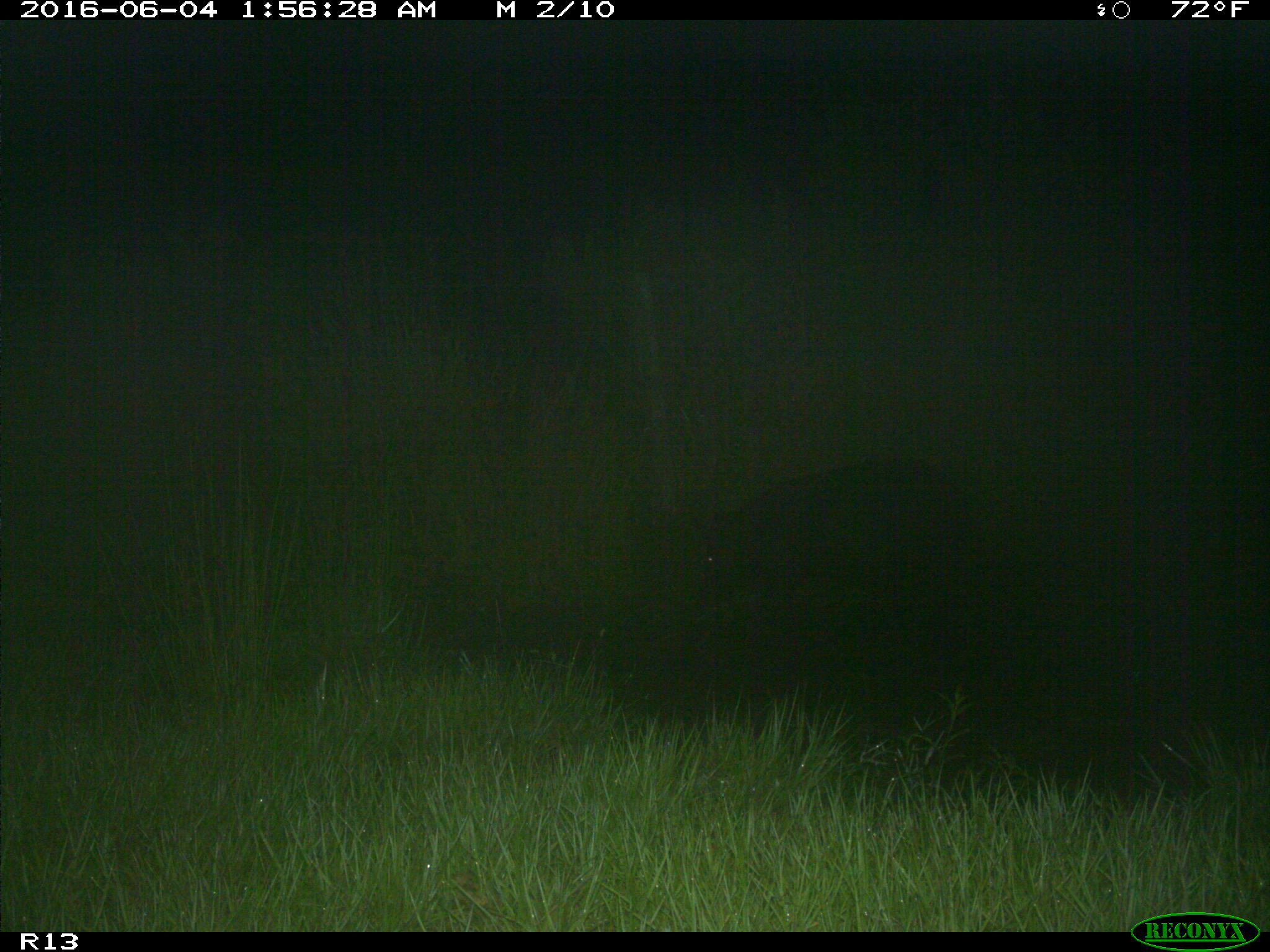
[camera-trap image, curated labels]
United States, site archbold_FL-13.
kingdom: Animalia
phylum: Chordata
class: Mammalia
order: Artiodactyla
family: Suidae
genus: Sus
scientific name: Sus scrofa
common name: wild boar